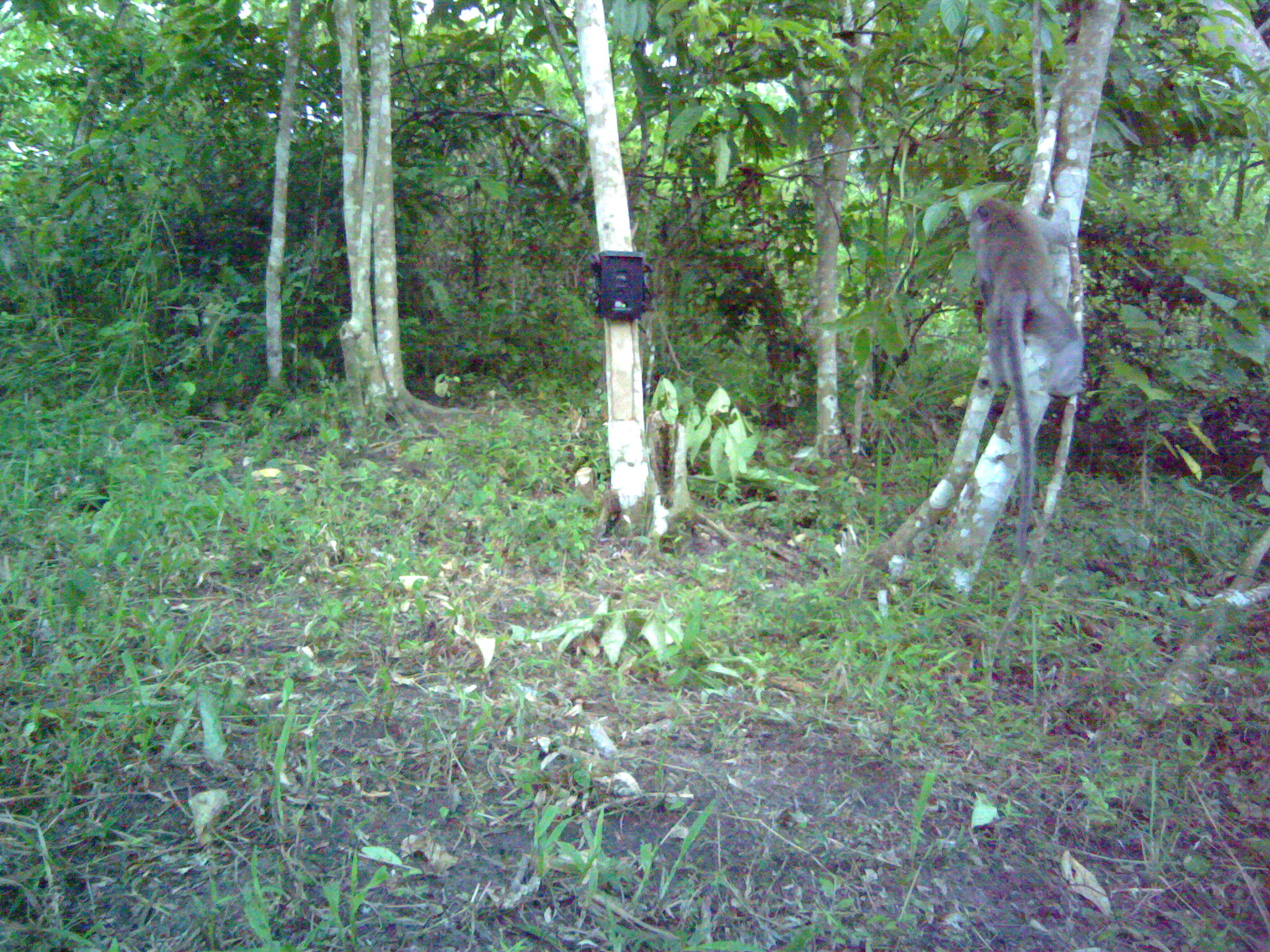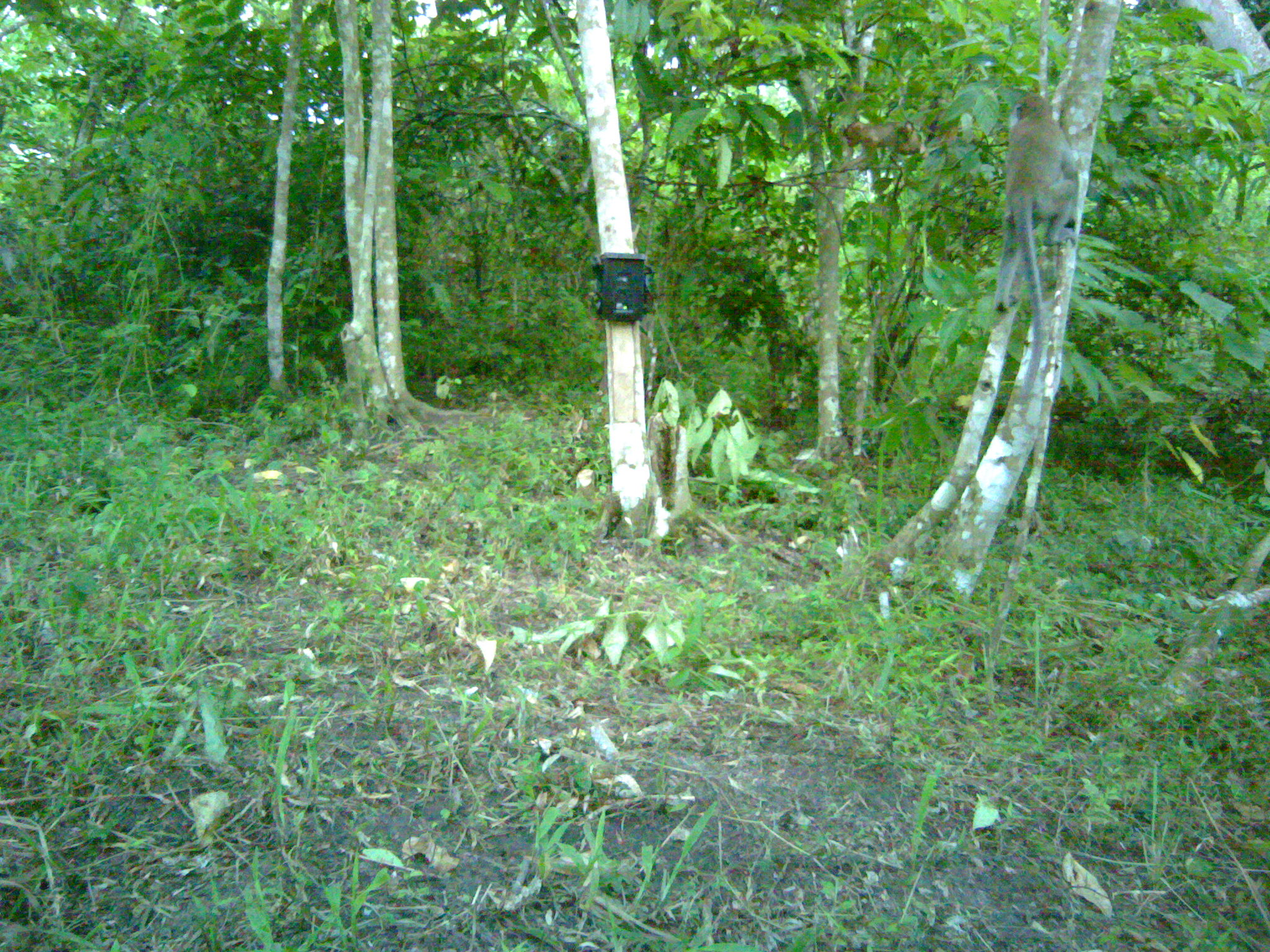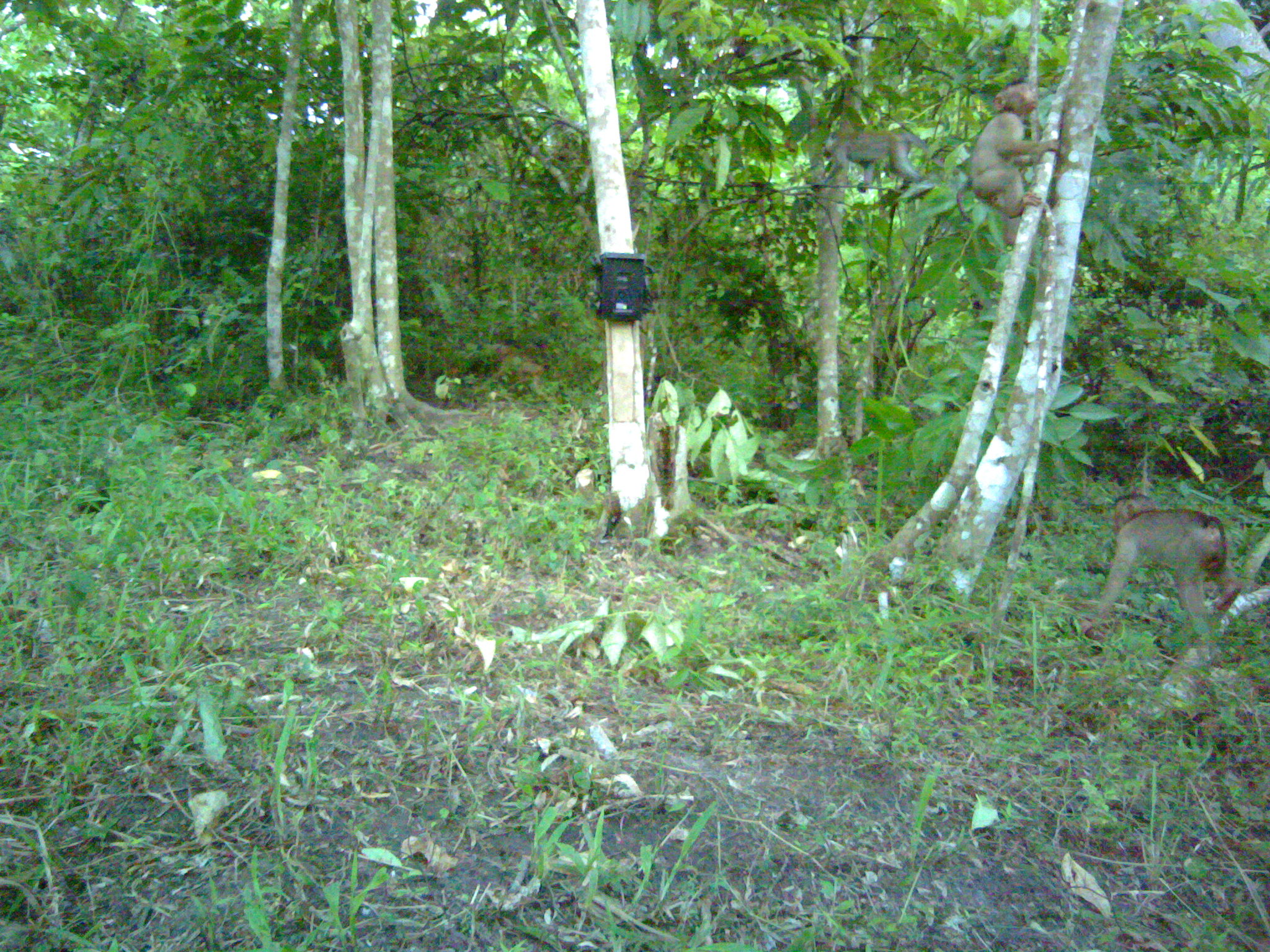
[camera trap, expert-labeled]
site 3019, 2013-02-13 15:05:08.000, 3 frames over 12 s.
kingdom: Animalia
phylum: Chordata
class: Mammalia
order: Primates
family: Cercopithecidae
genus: Macaca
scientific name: Macaca nemestrina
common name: southern pig-tailed macaque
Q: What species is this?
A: Macaca nemestrina (southern pig-tailed macaque).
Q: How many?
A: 1.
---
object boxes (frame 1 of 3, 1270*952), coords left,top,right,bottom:
macaca nemestrina: 964,193,1092,569